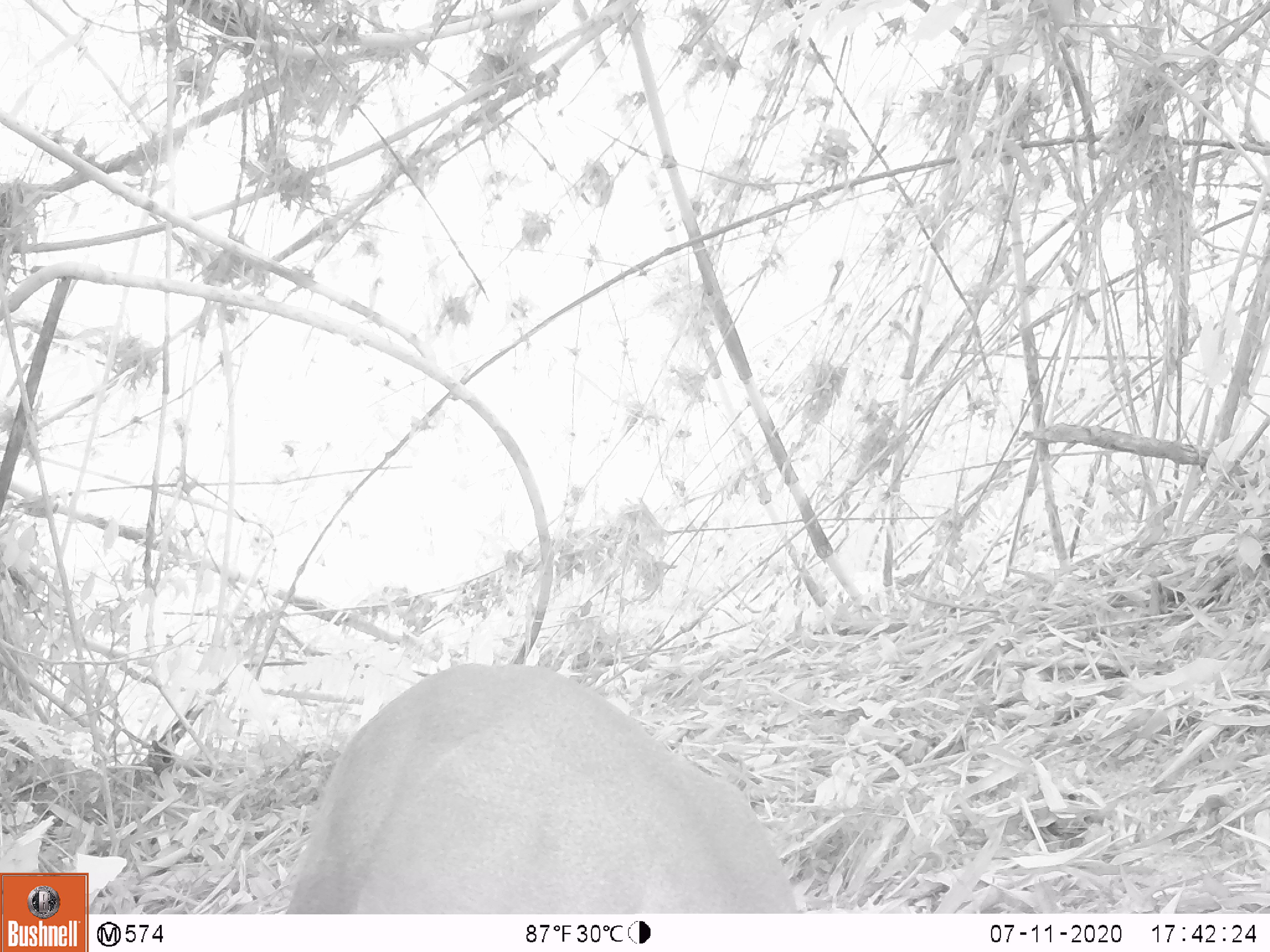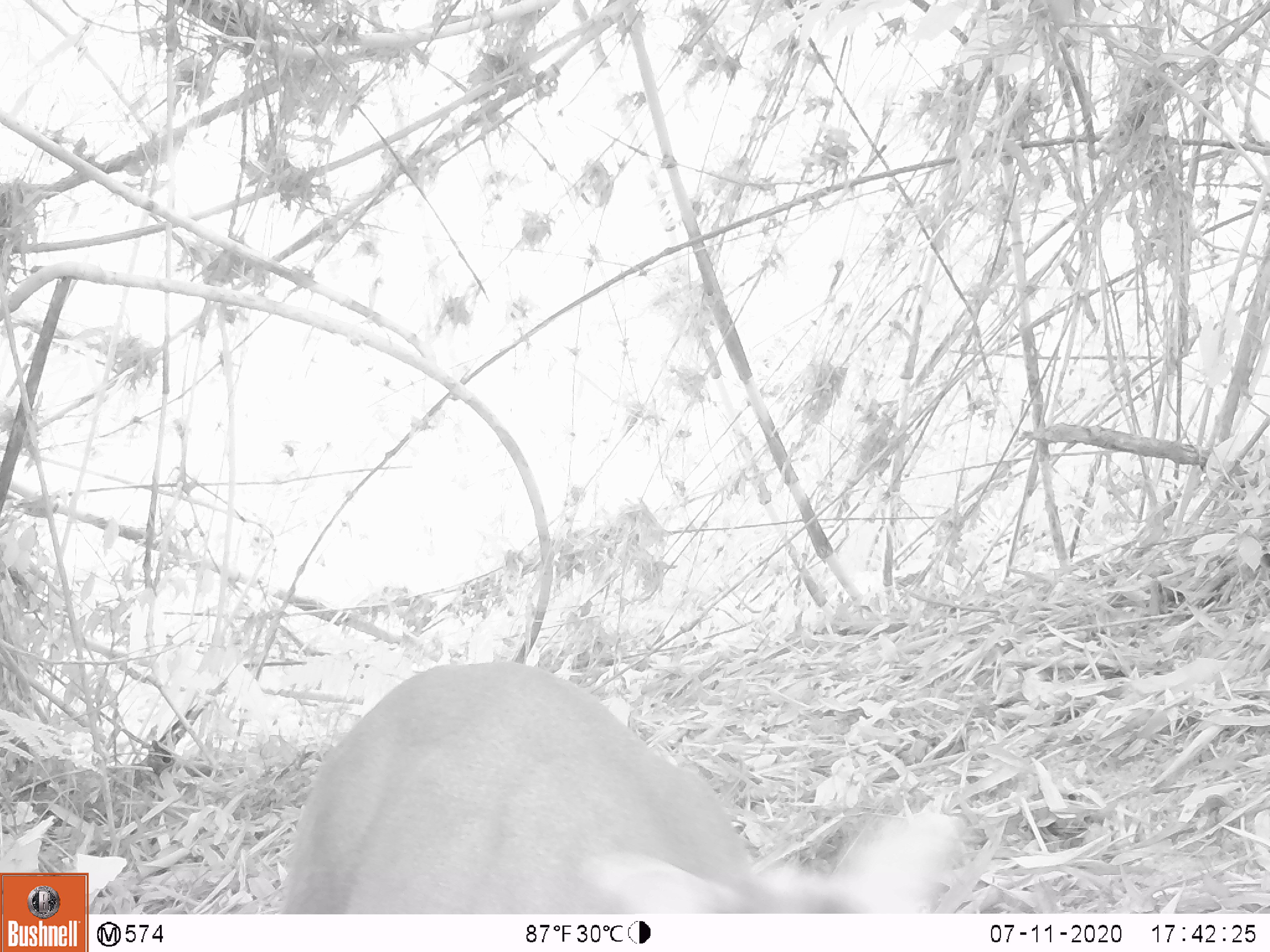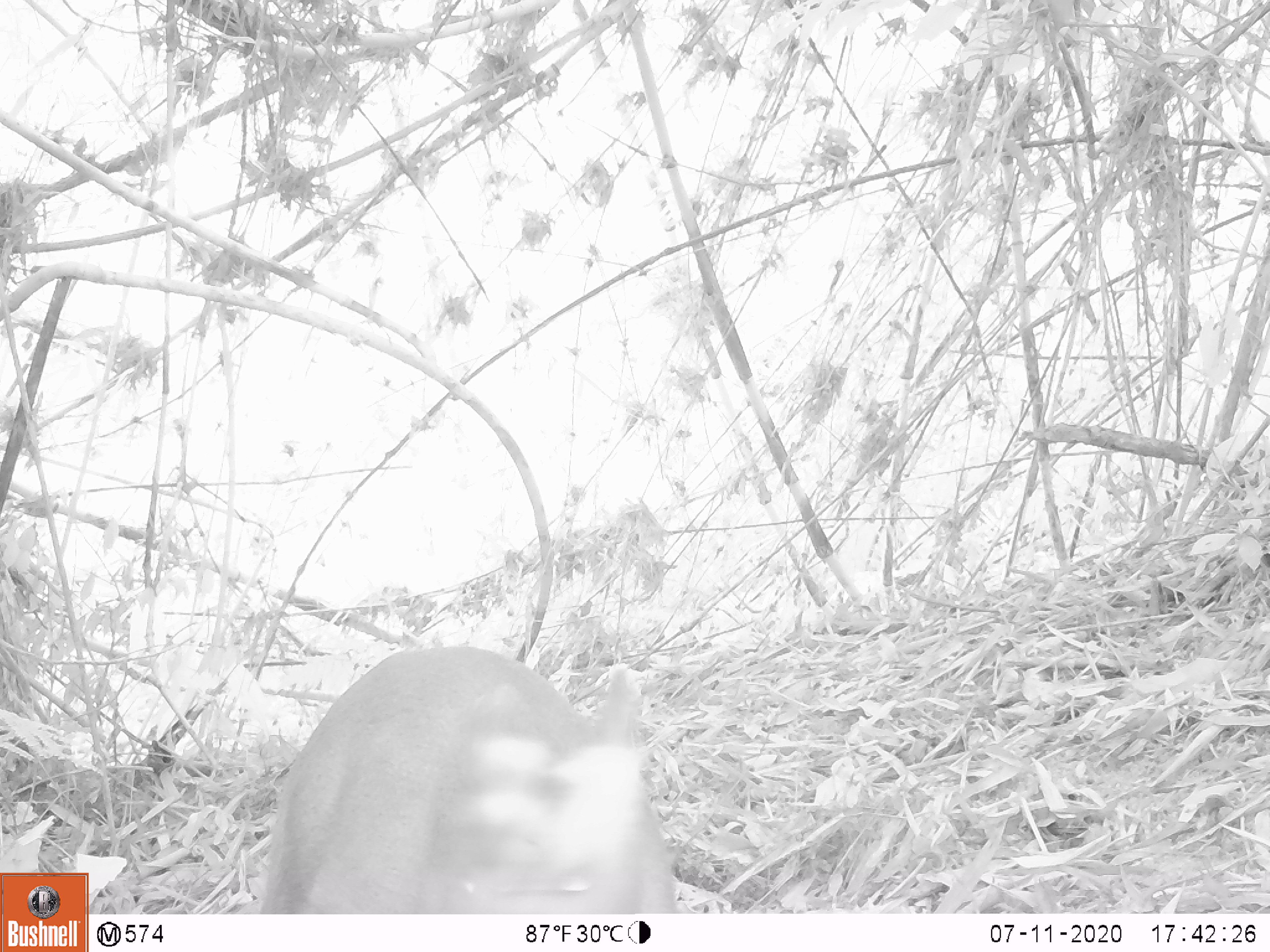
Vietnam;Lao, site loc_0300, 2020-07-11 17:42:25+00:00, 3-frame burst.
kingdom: Animalia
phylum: Chordata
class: Mammalia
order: Artiodactyla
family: Cervidae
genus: Muntiacus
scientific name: Muntiacus rooseveltorum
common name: roosevelt's muntjac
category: roosevelts muntjac group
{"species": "roosevelts muntjac group (roosevelt's muntjac) (Muntiacus rooseveltorum)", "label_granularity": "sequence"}